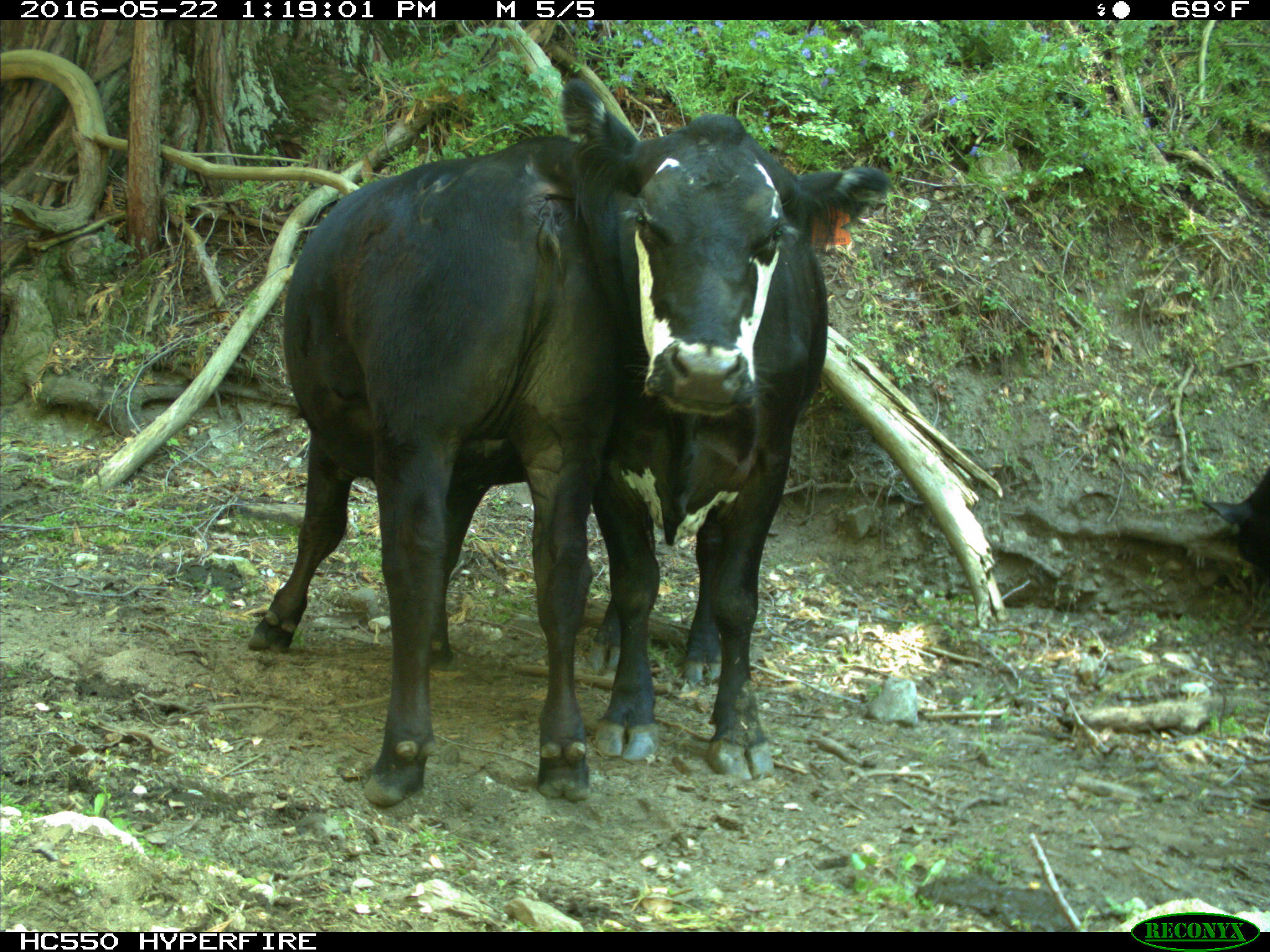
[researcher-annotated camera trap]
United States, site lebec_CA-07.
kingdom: Animalia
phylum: Chordata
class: Mammalia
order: Artiodactyla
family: Bovidae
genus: Bos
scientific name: Bos taurus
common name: domestic cow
Bos taurus (domestic cow).